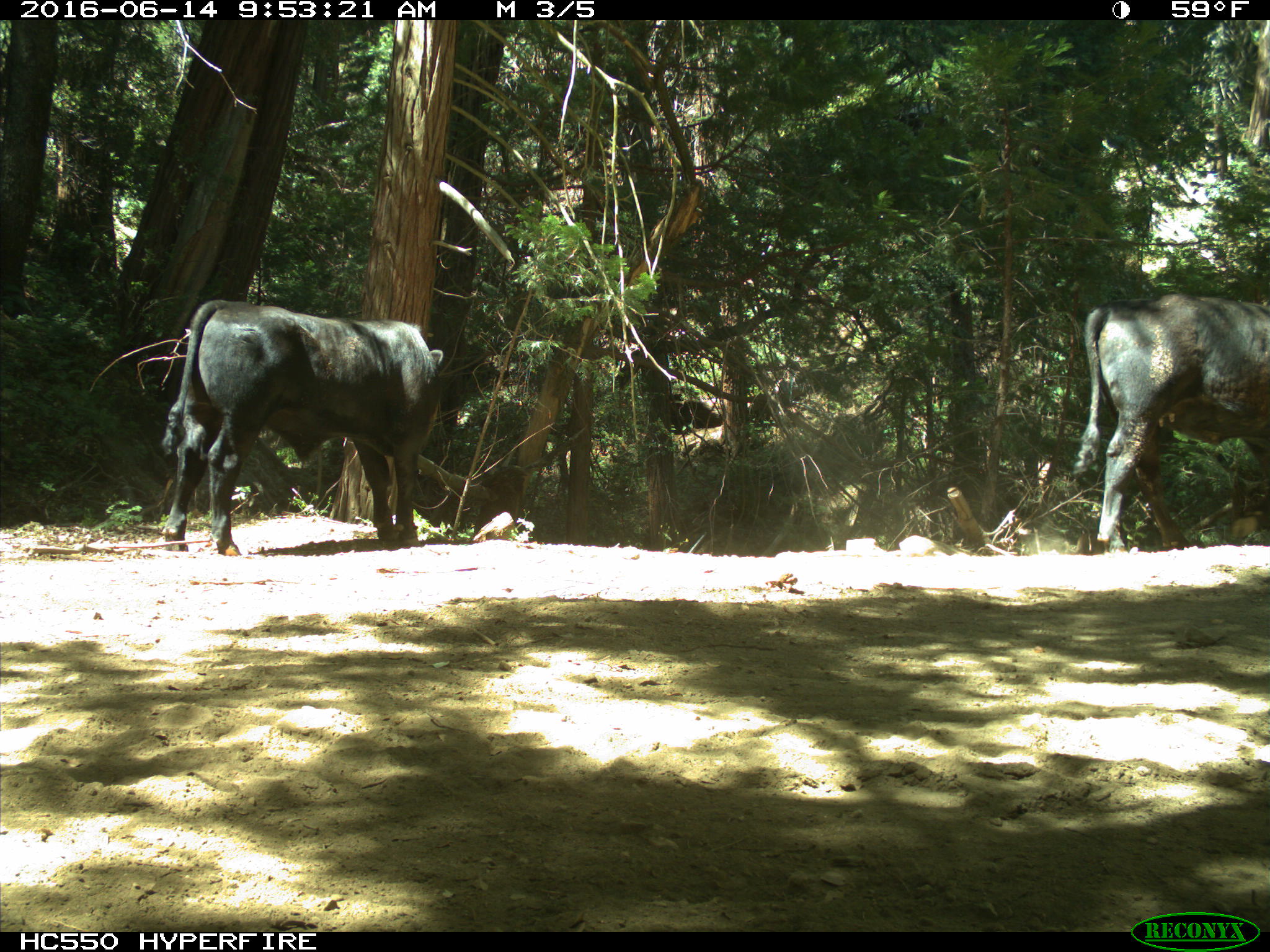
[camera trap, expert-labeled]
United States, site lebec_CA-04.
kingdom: Animalia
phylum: Chordata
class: Mammalia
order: Artiodactyla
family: Bovidae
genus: Bos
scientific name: Bos taurus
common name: domestic cow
Bos taurus (domestic cow).